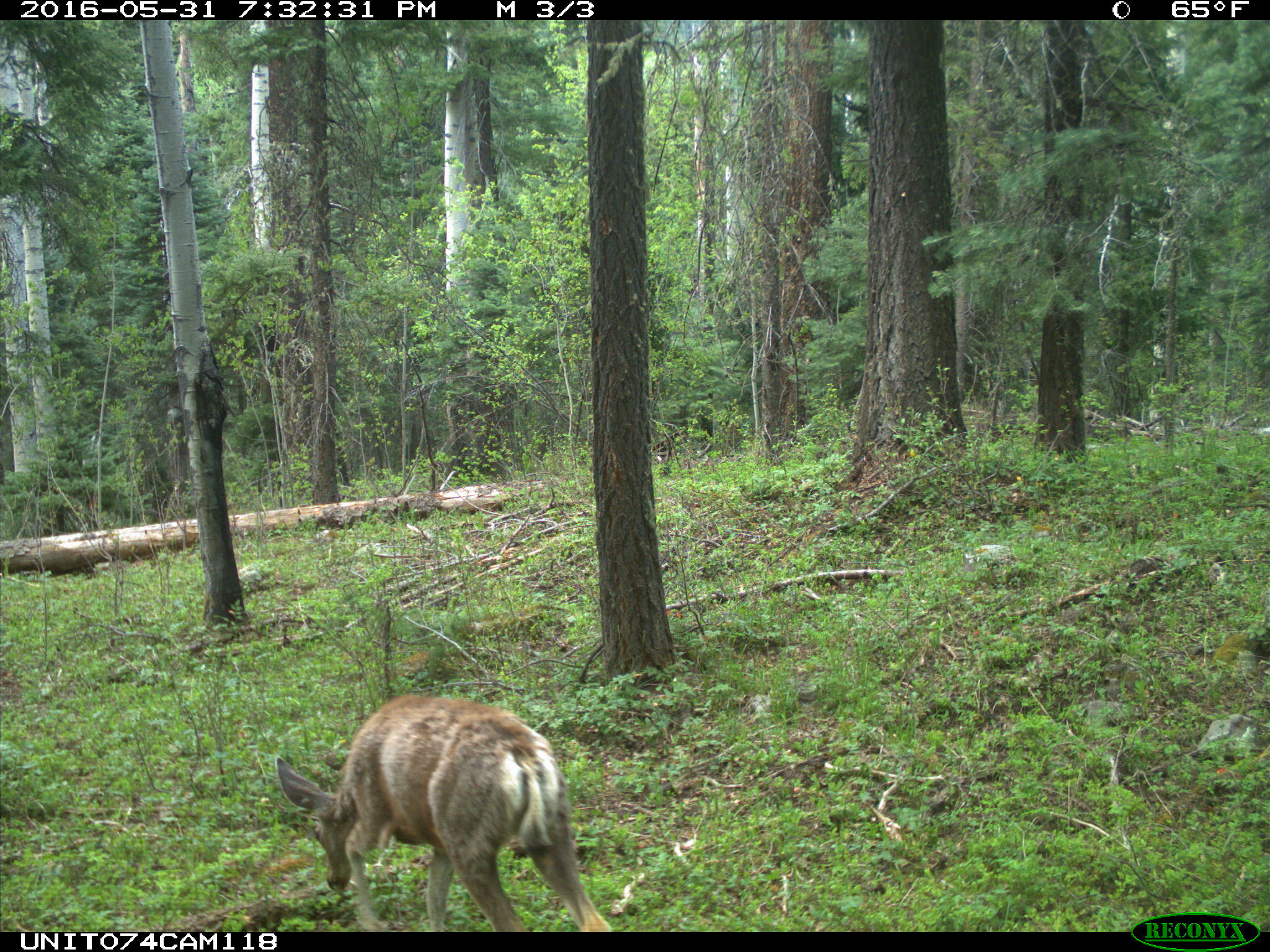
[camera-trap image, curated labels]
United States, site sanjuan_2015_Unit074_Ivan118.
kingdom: Animalia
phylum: Chordata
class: Mammalia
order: Artiodactyla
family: Cervidae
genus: Odocoileus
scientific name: Odocoileus hemionus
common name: mule deer